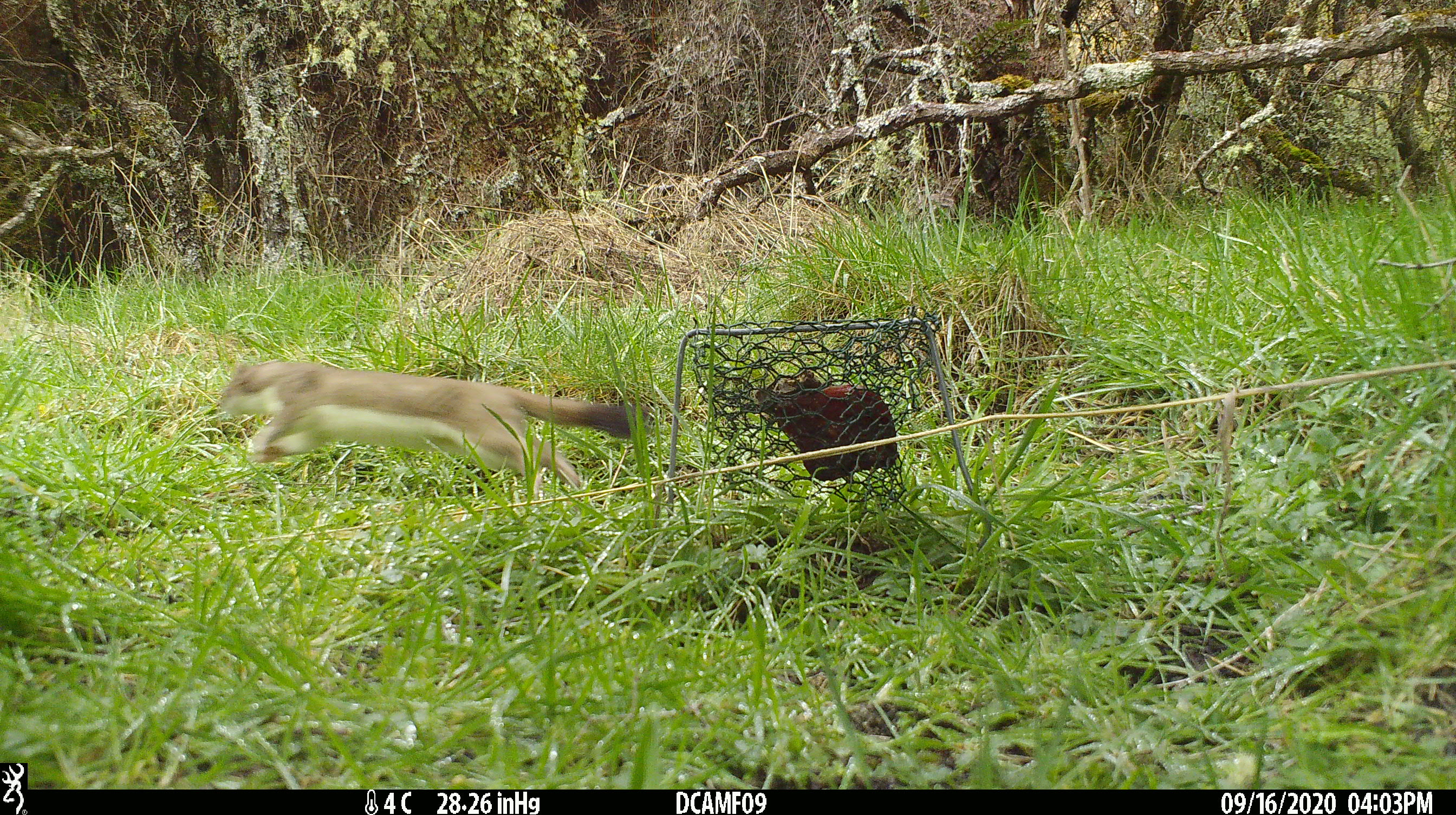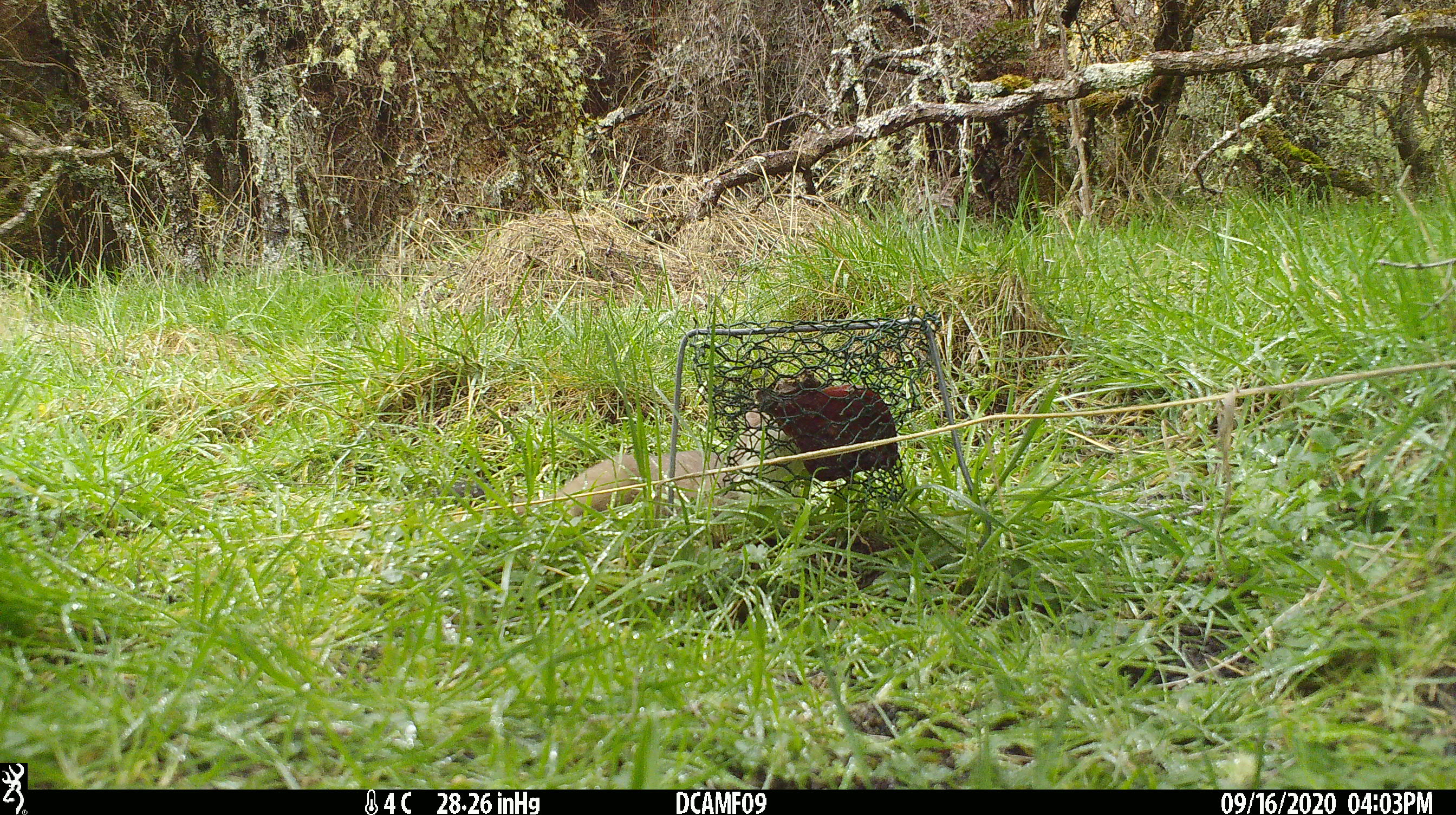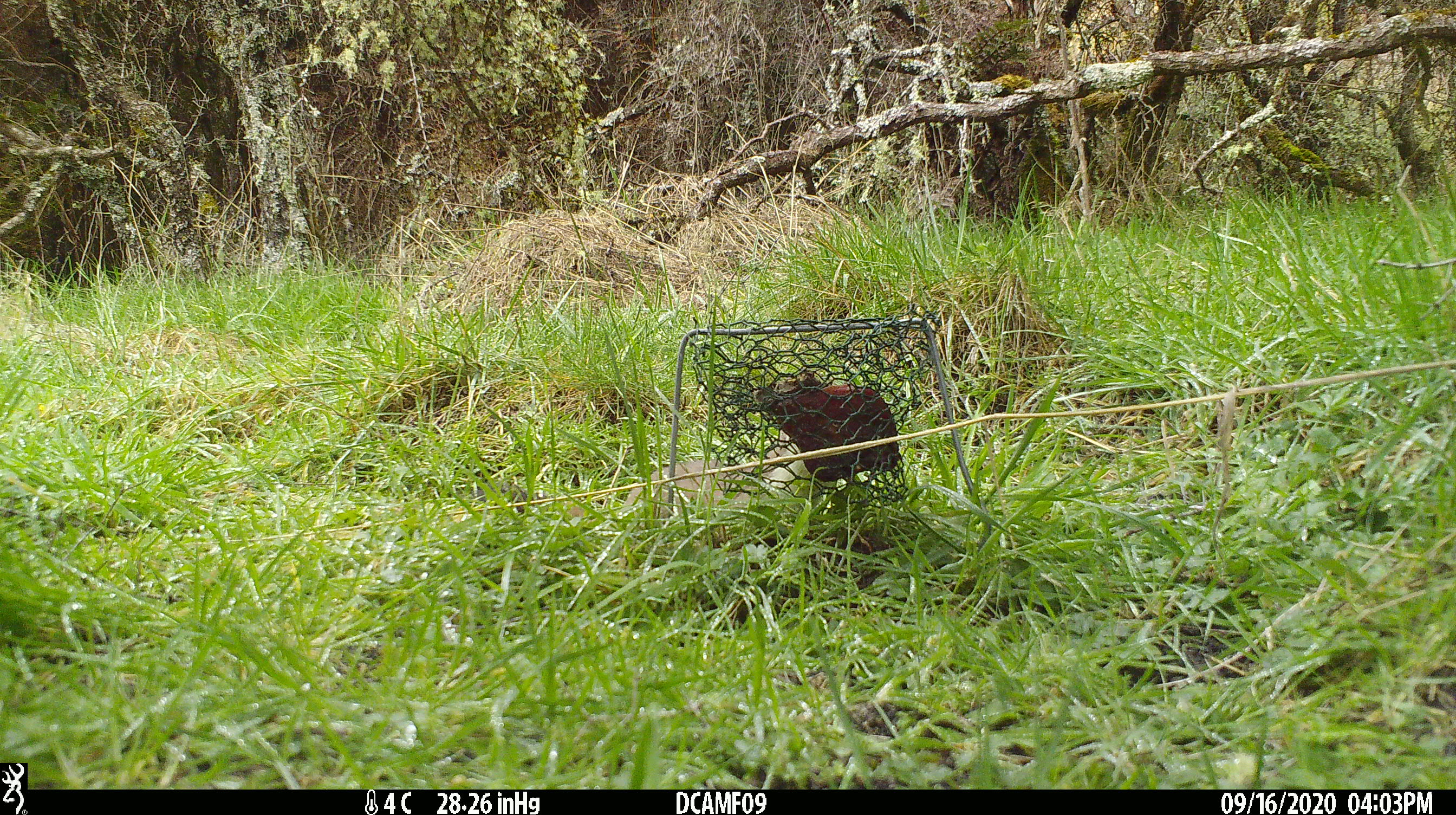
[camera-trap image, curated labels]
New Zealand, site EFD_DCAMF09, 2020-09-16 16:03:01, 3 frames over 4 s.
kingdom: Animalia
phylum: Chordata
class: Mammalia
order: Carnivora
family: Mustelidae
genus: Mustela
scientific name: Mustela erminea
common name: stoat